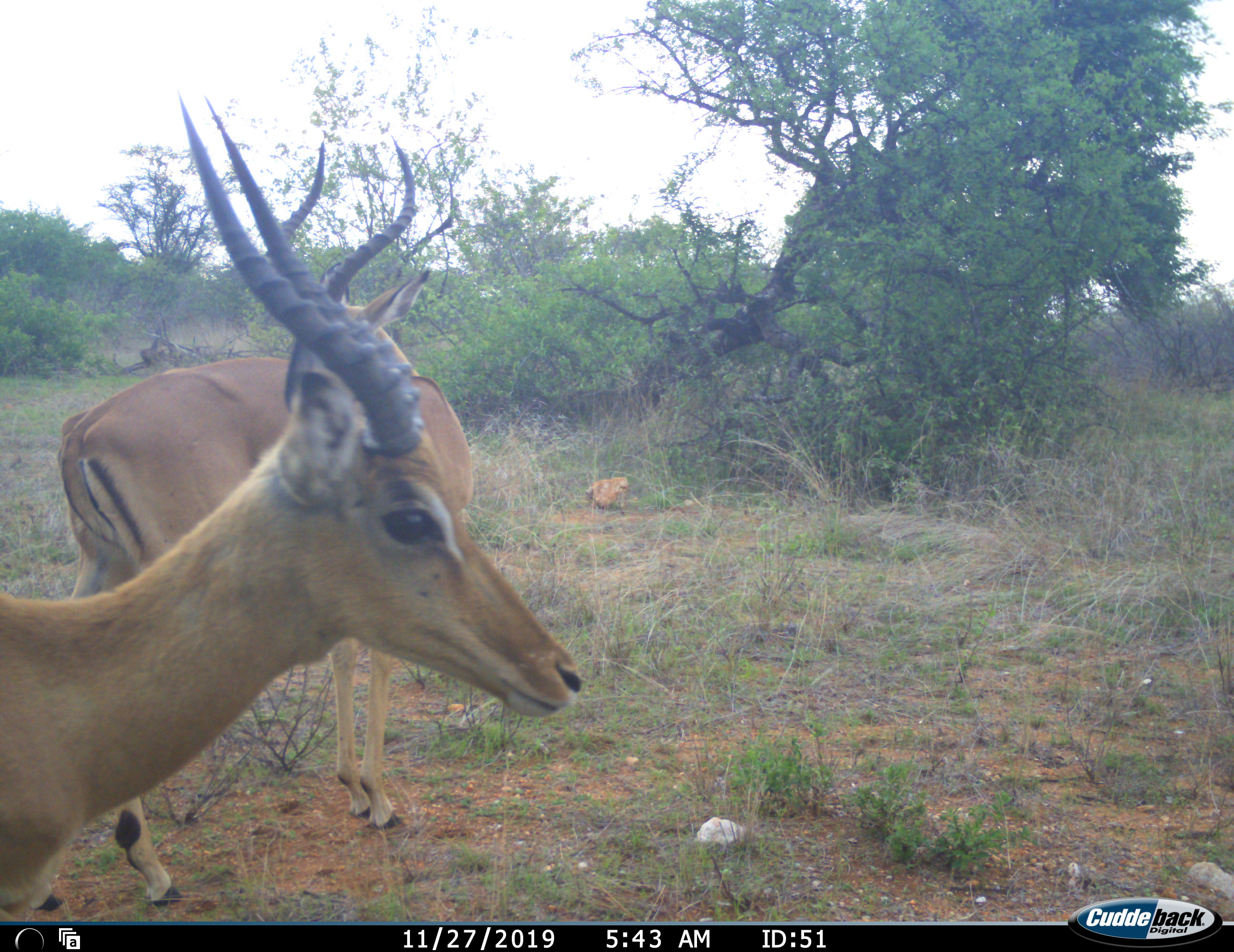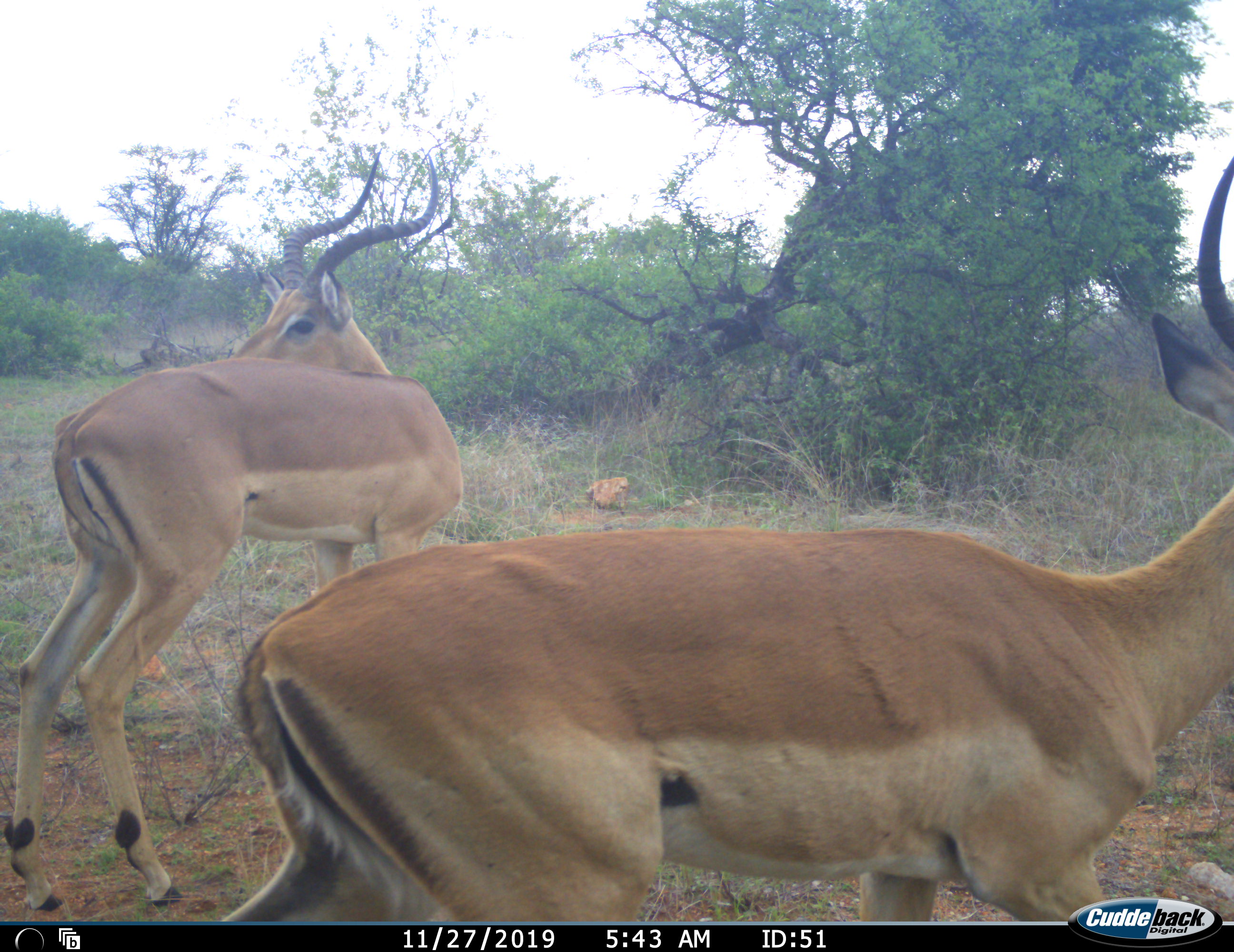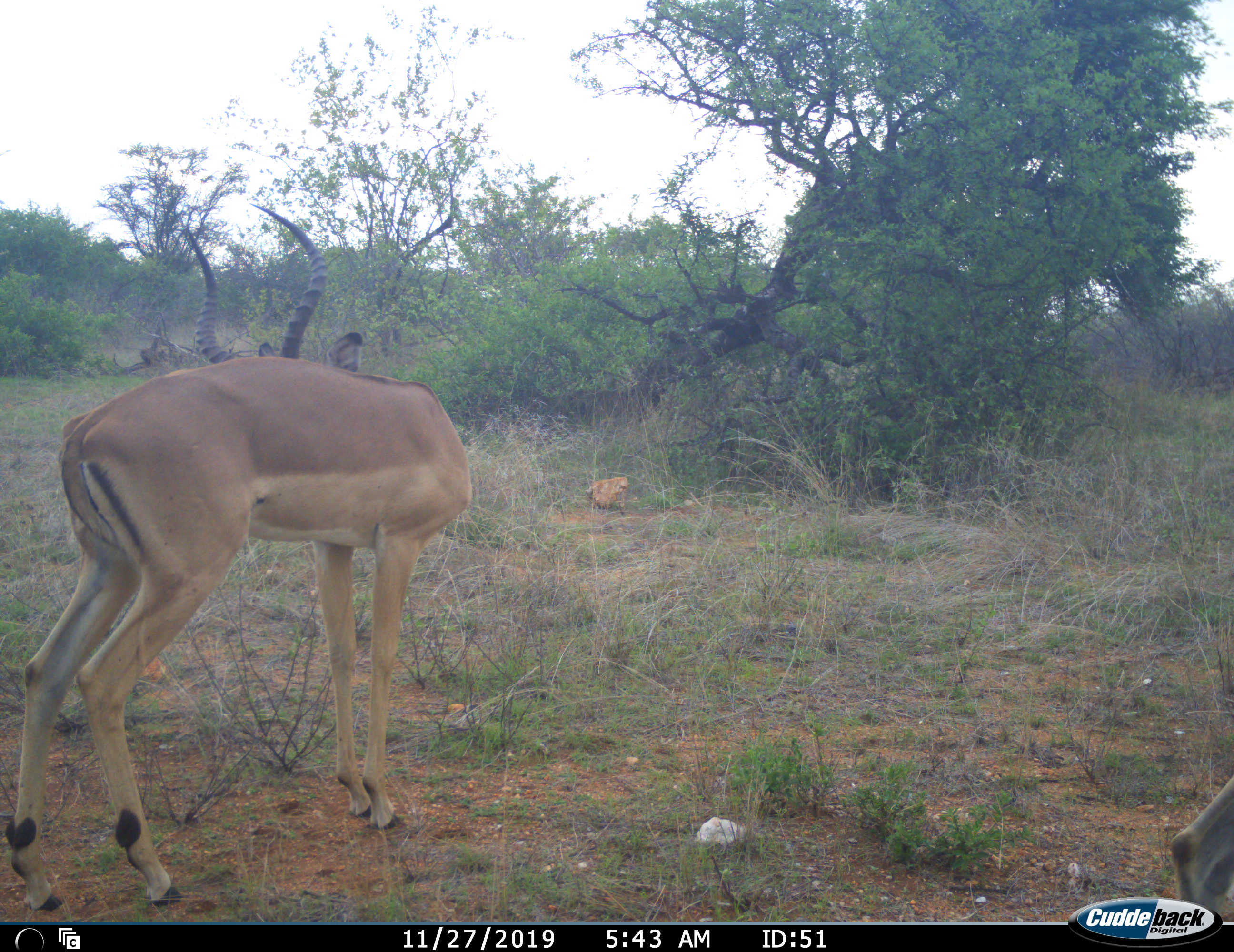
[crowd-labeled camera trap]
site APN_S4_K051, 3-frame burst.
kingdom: Animalia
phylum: Chordata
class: Mammalia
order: Artiodactyla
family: Bovidae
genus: Aepyceros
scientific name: Aepyceros melampus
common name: impala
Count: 2.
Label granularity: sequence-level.